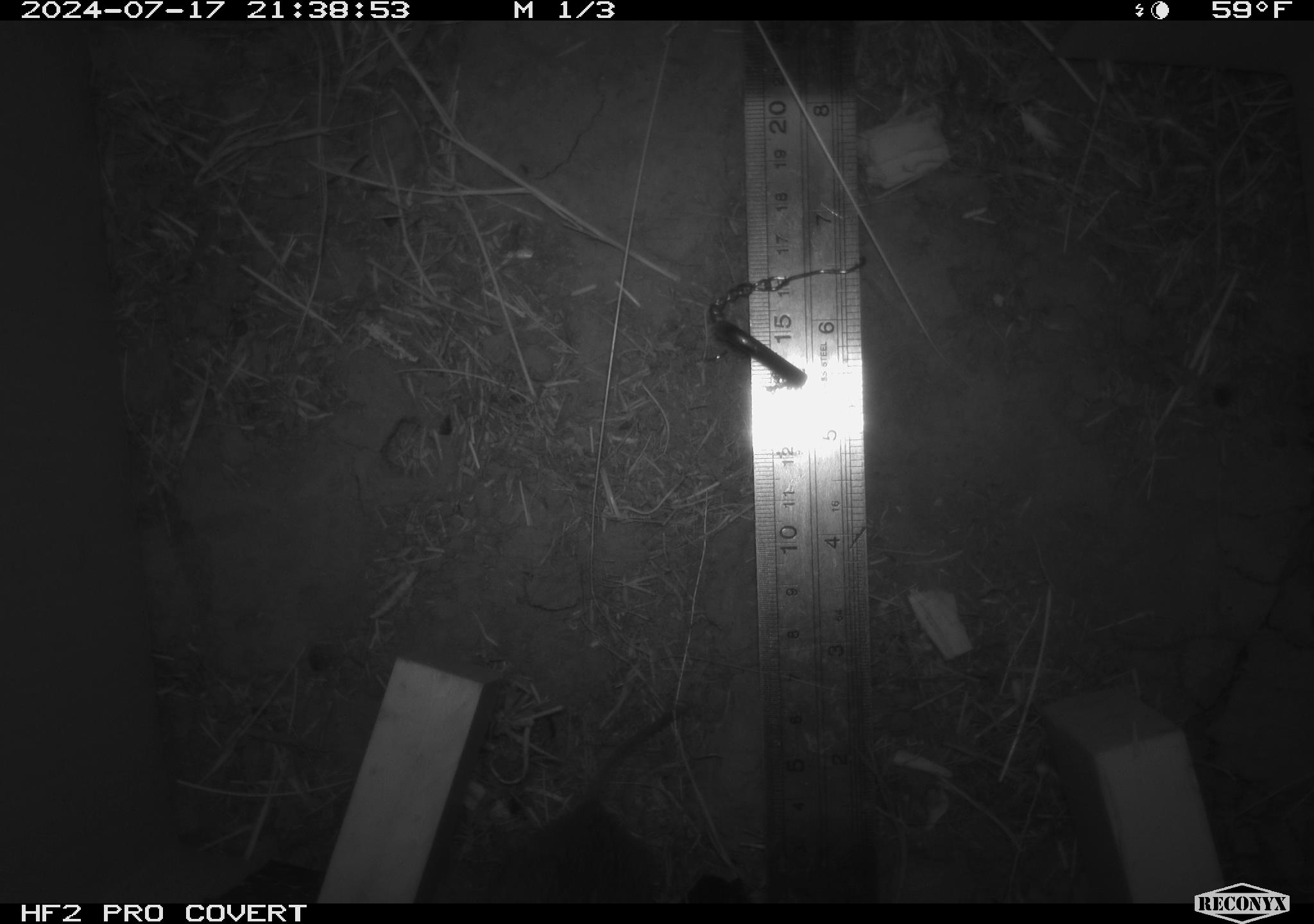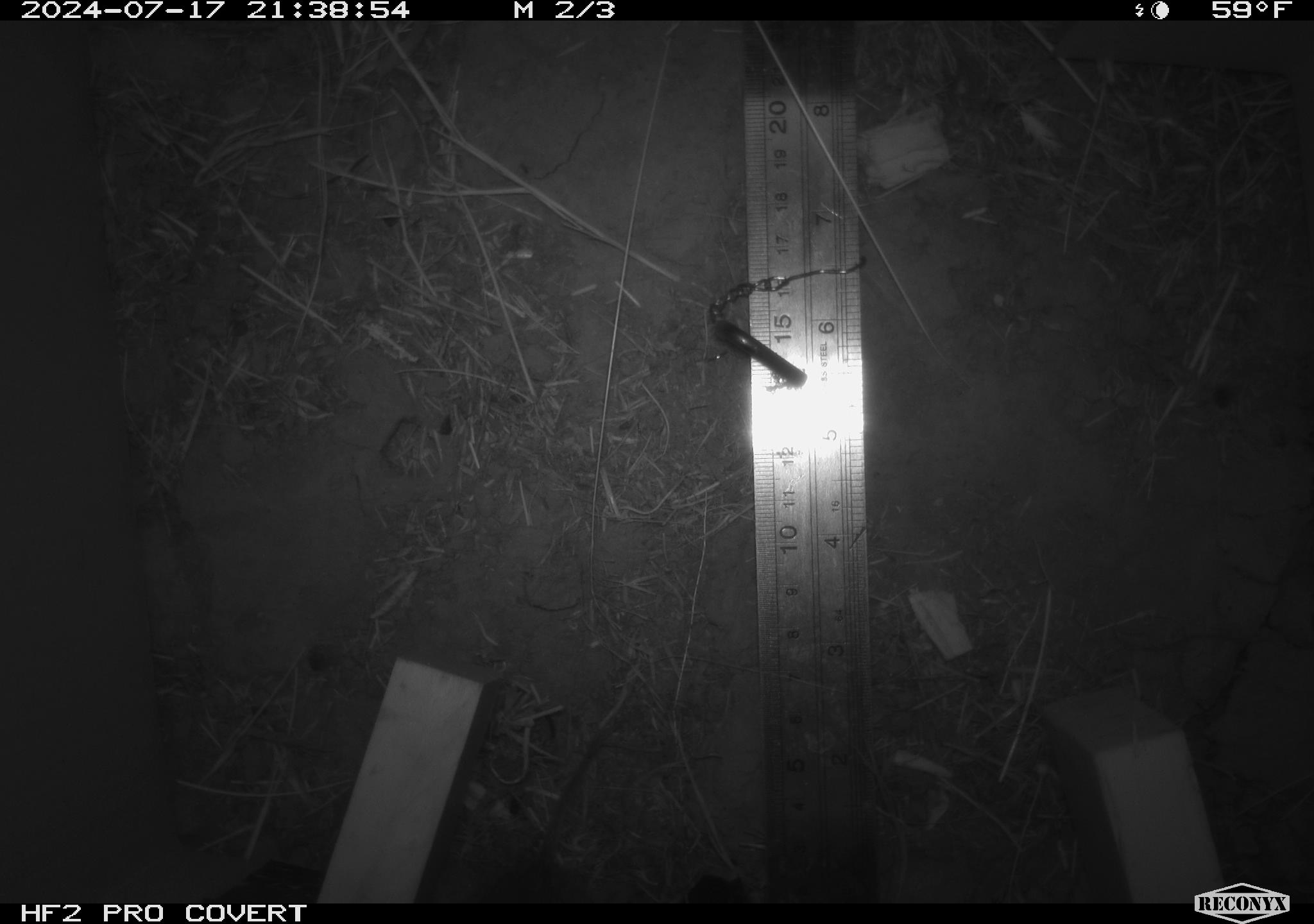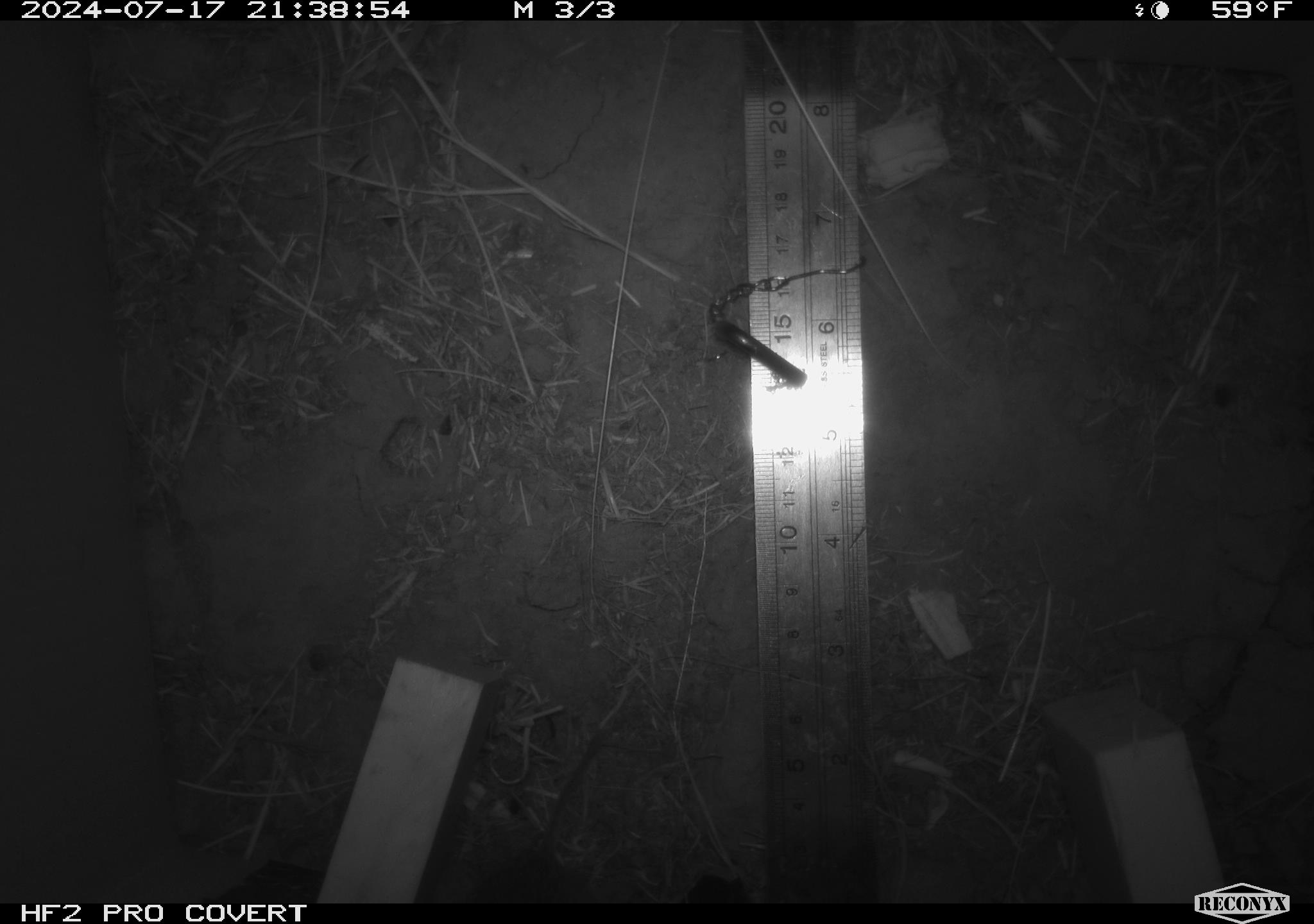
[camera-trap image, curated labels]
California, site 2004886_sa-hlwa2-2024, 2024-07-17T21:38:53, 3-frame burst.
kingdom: Animalia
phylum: Chordata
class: Mammalia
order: Rodentia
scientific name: Rodentia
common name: mouse species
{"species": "mouse species (Rodentia)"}